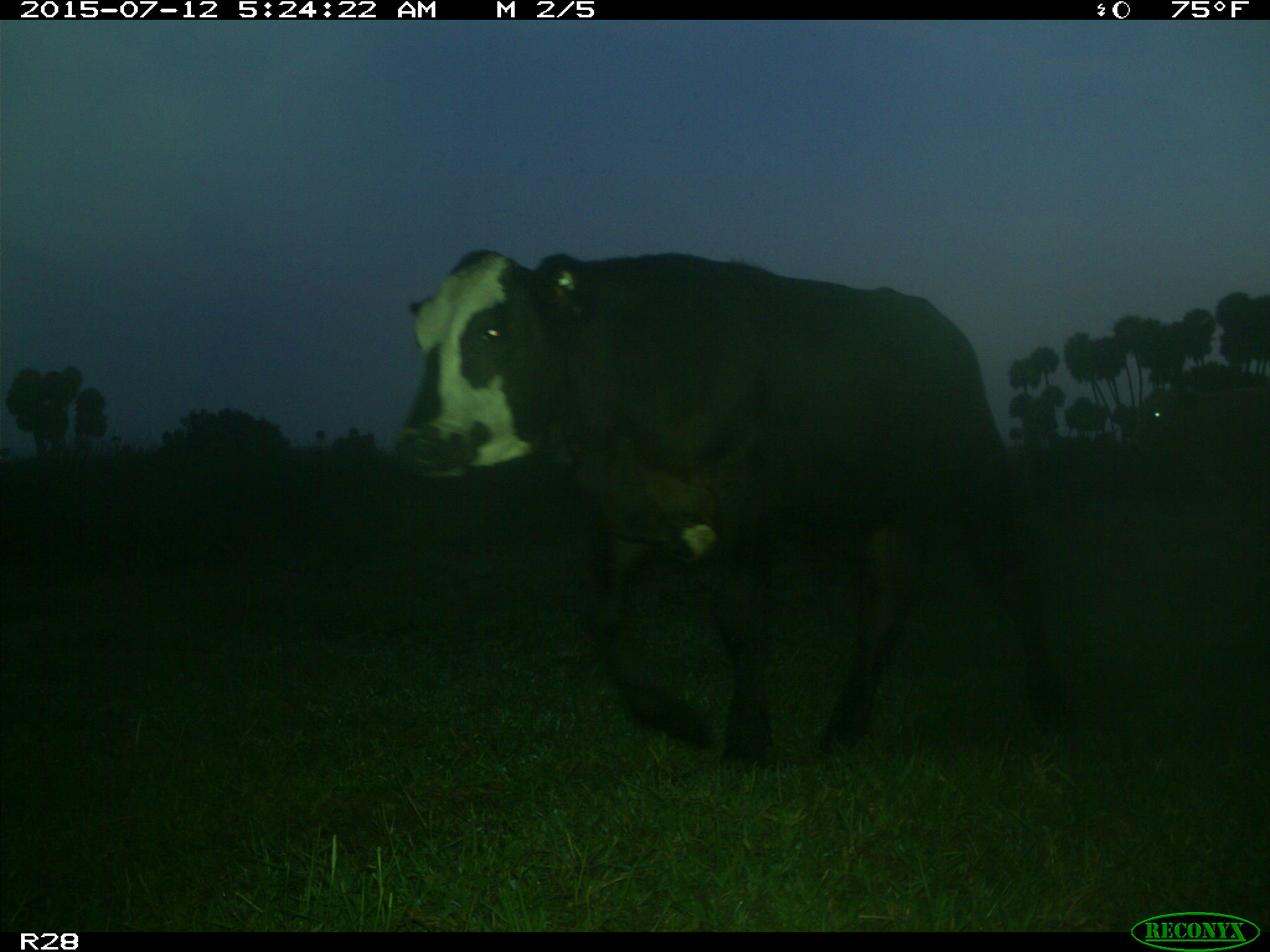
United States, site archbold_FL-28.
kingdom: Animalia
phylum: Chordata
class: Mammalia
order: Artiodactyla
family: Bovidae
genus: Bos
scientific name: Bos taurus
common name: domestic cow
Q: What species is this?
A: Bos taurus (domestic cow).